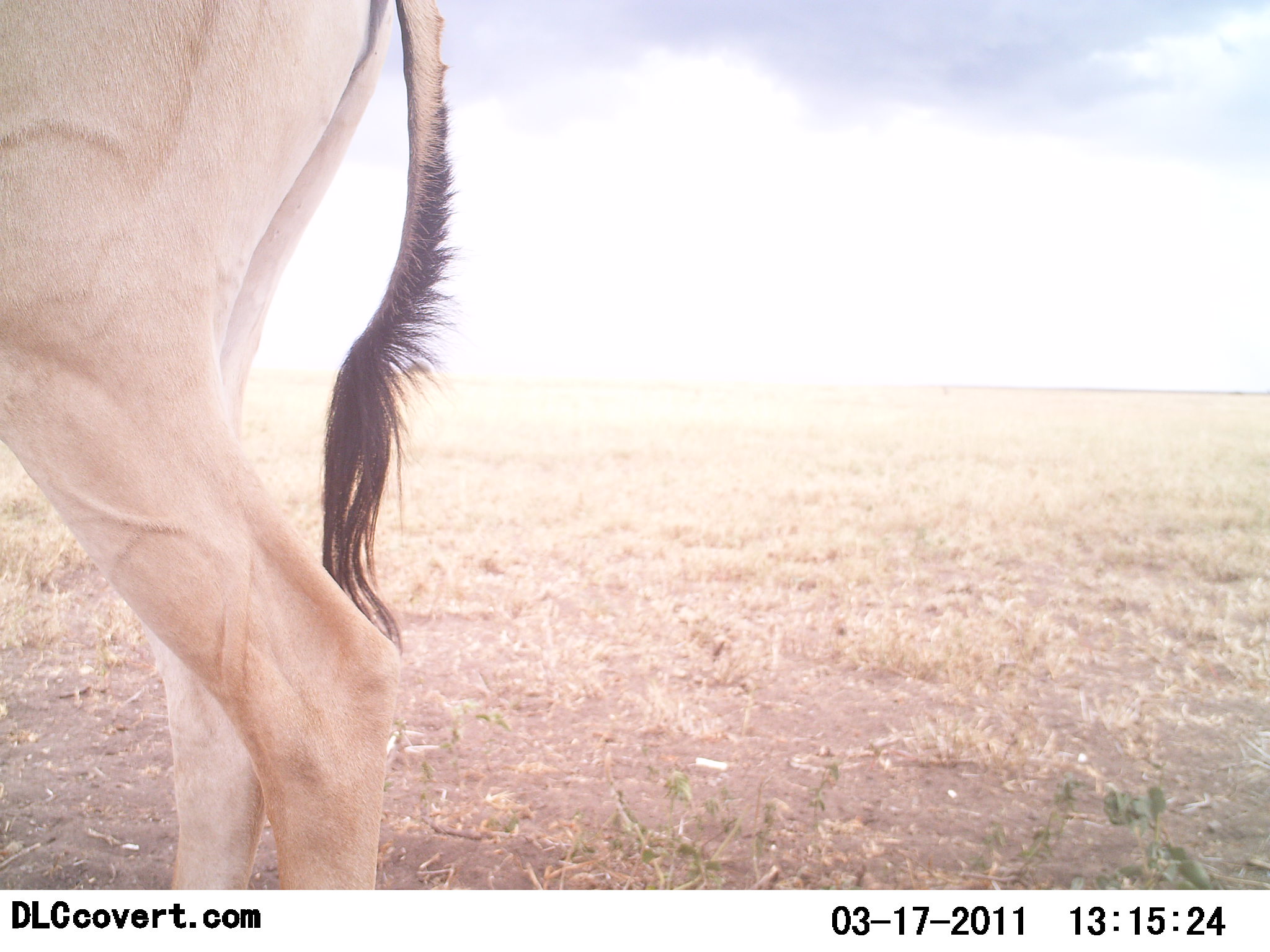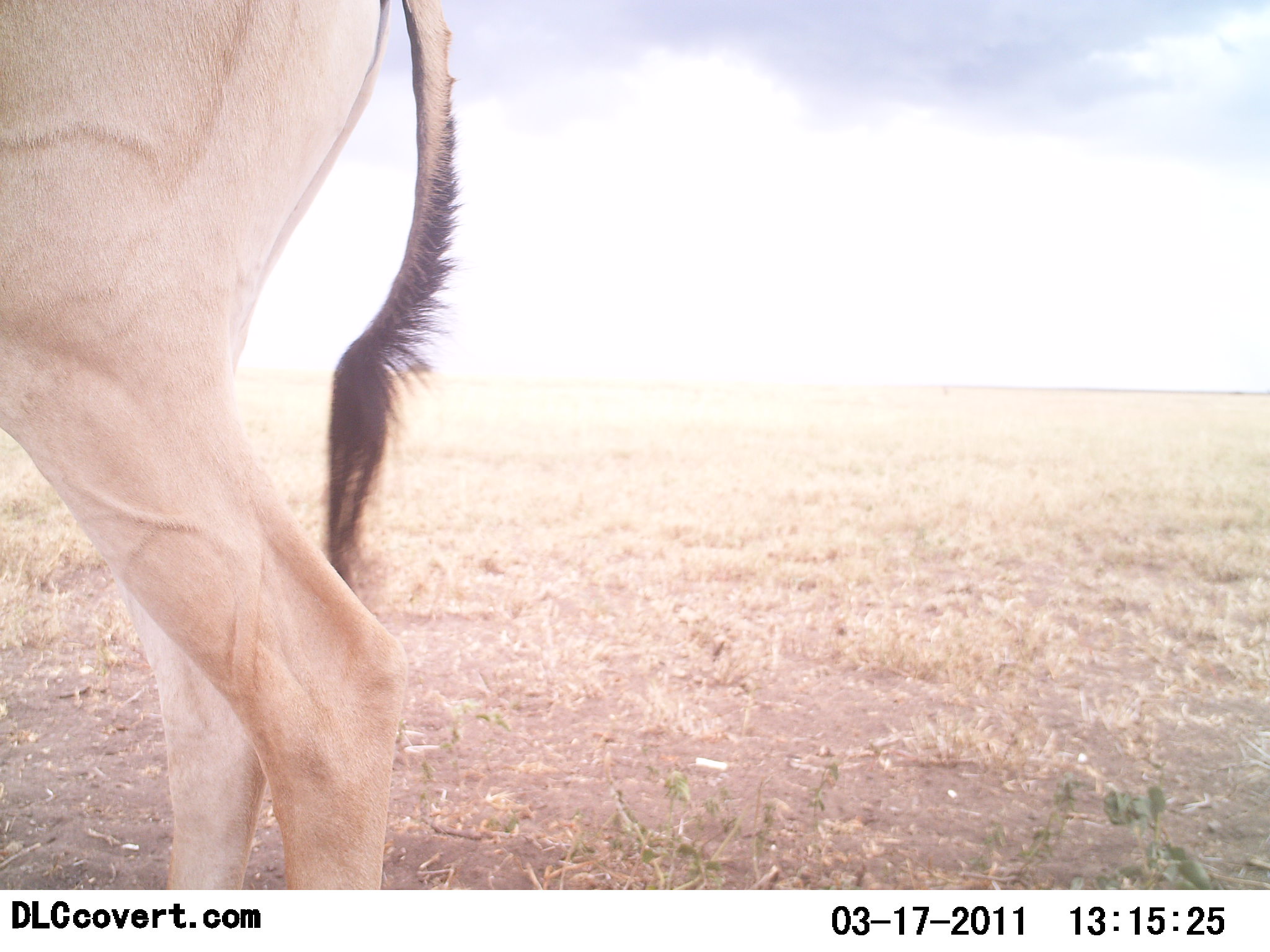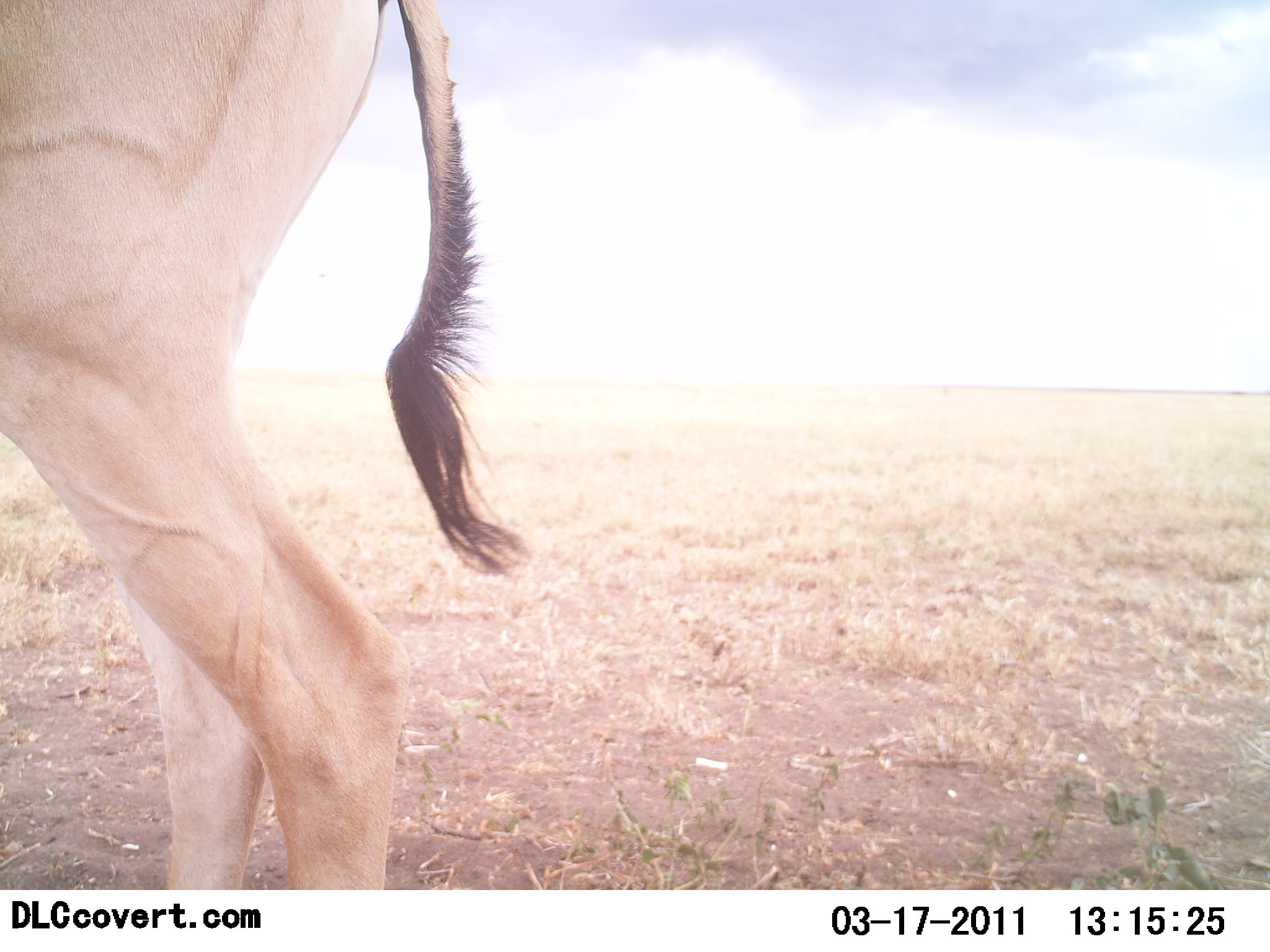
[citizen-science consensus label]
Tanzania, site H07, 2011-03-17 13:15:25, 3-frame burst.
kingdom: Animalia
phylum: Chordata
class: Mammalia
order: Artiodactyla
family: Bovidae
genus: Alcelaphus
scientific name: Alcelaphus buselaphus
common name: hartebeest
Hartebeest (Alcelaphus buselaphus), count 1. Behavior (volunteer vote fractions): standing 100%, resting 0%, moving 0%, interacting 0%. Young present (vote fraction): 0%. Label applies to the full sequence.